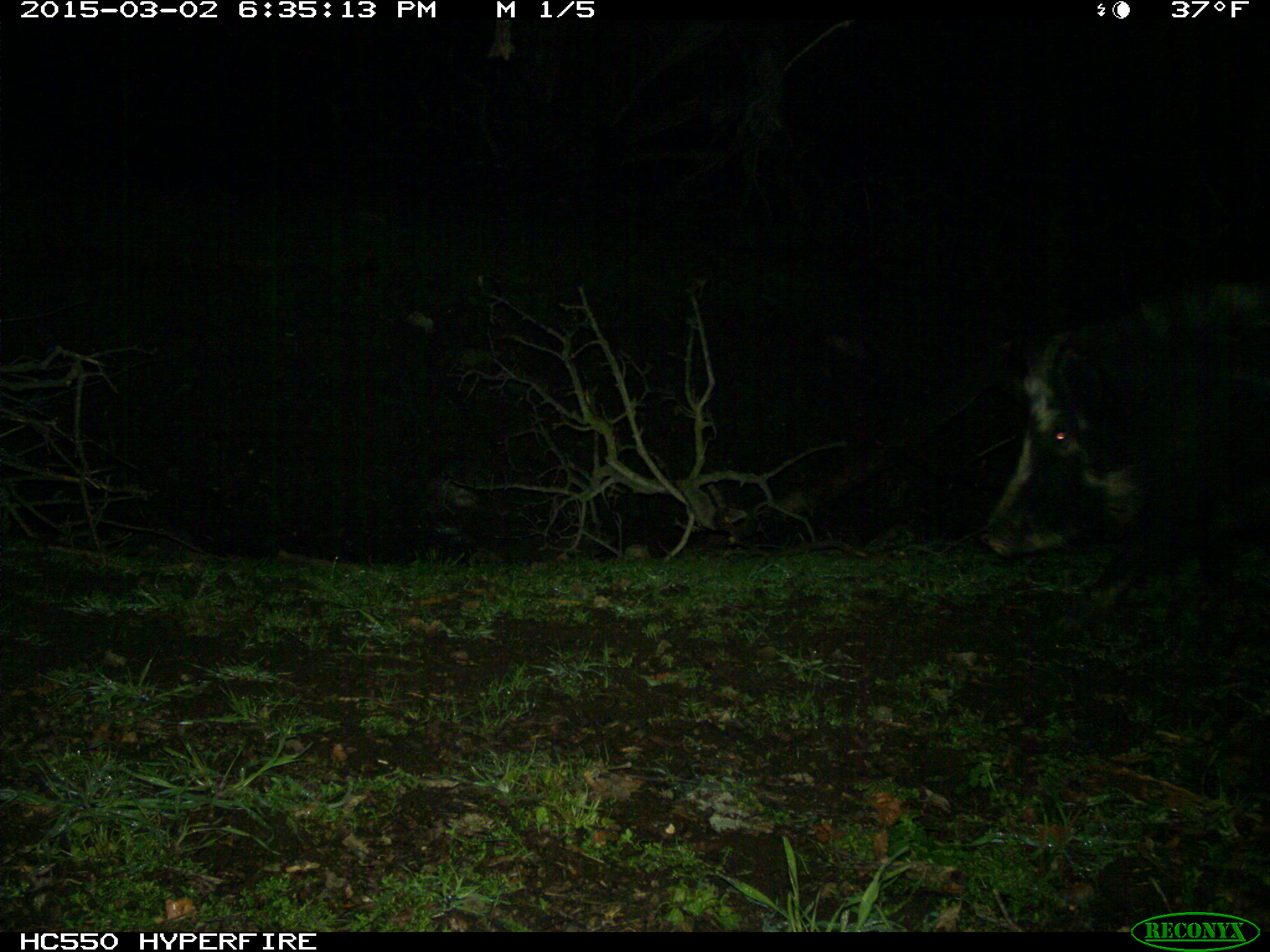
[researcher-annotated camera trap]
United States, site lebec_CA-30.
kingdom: Animalia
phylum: Chordata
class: Mammalia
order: Artiodactyla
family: Suidae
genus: Sus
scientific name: Sus scrofa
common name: wild boar